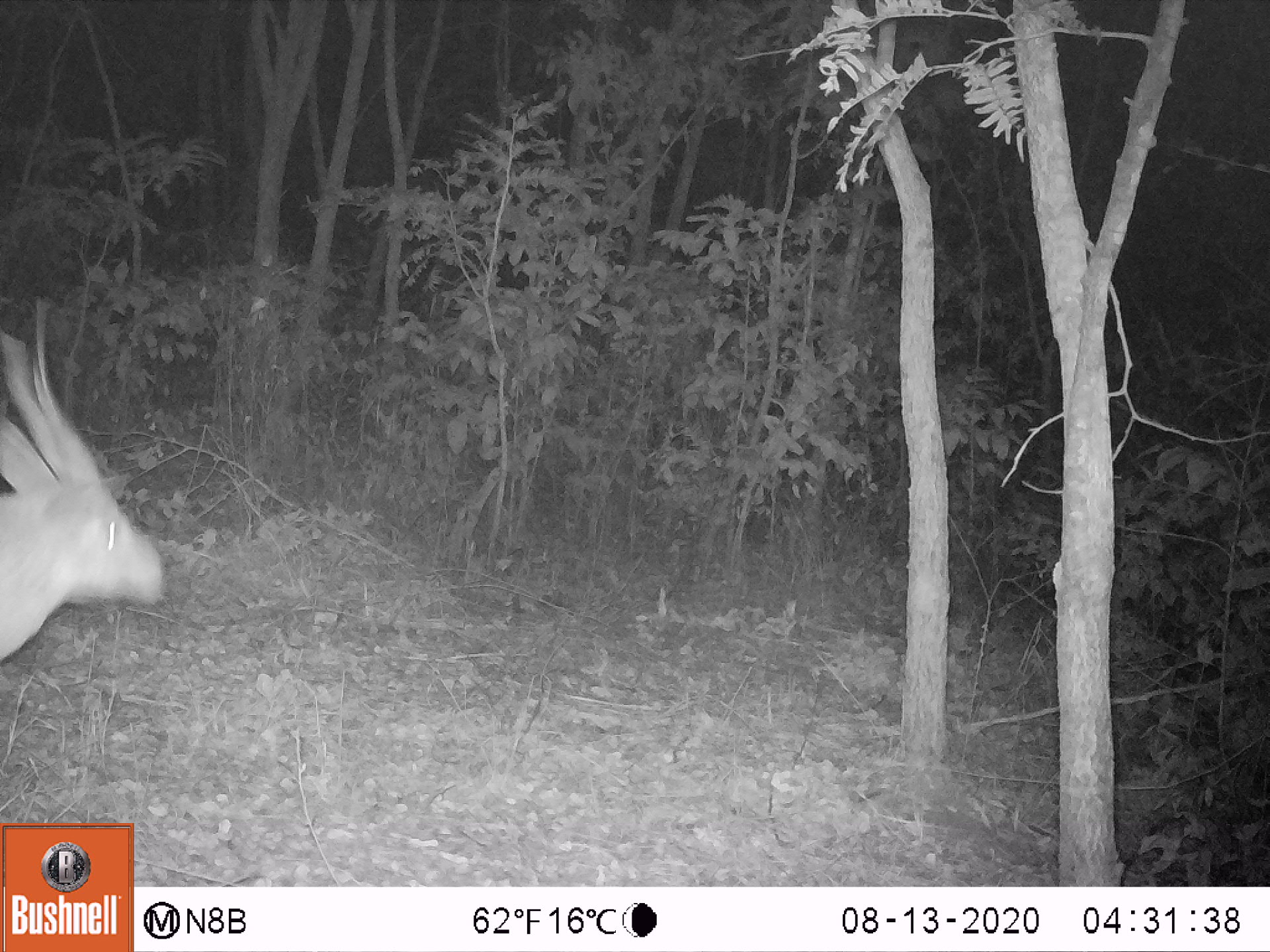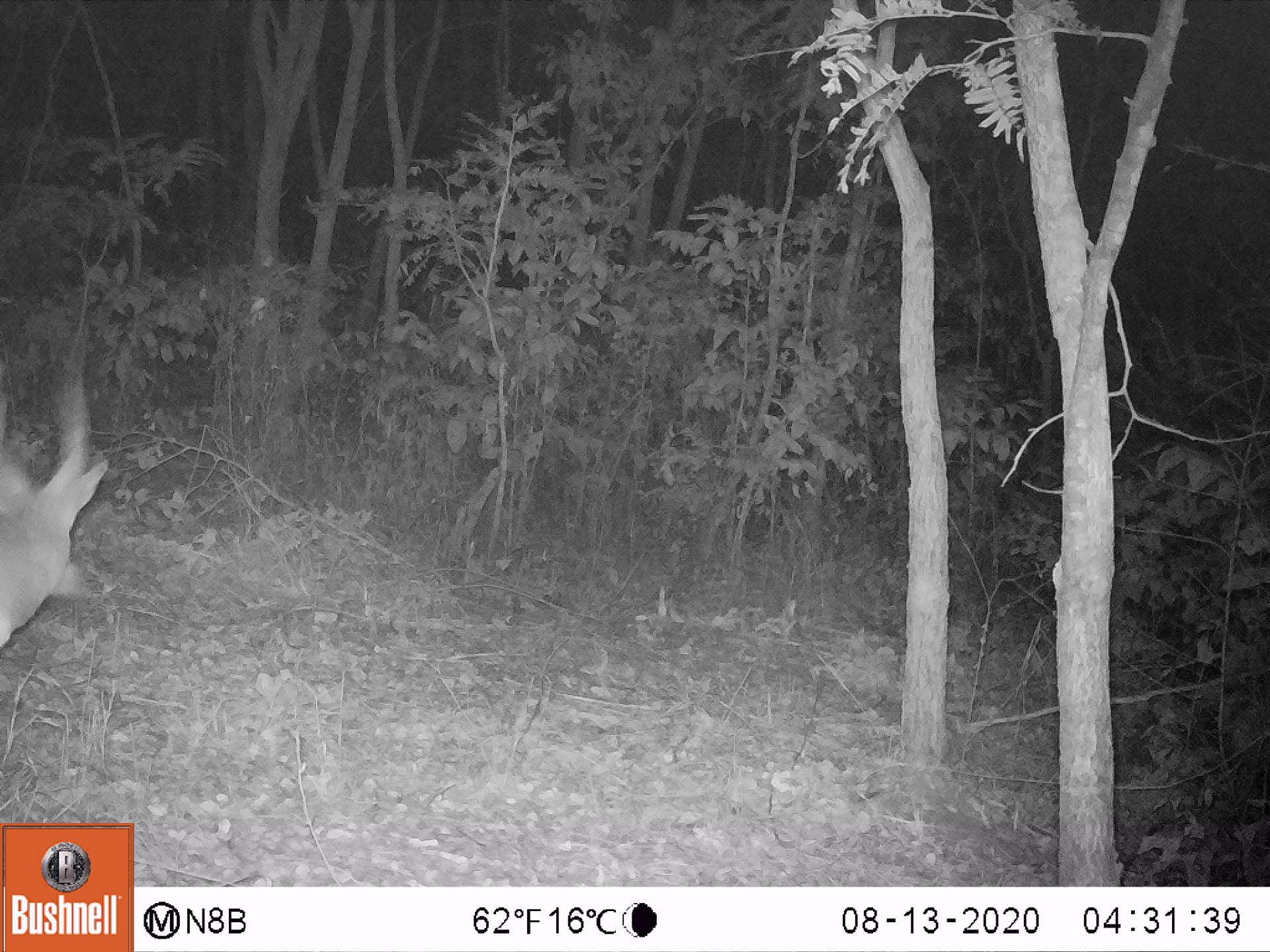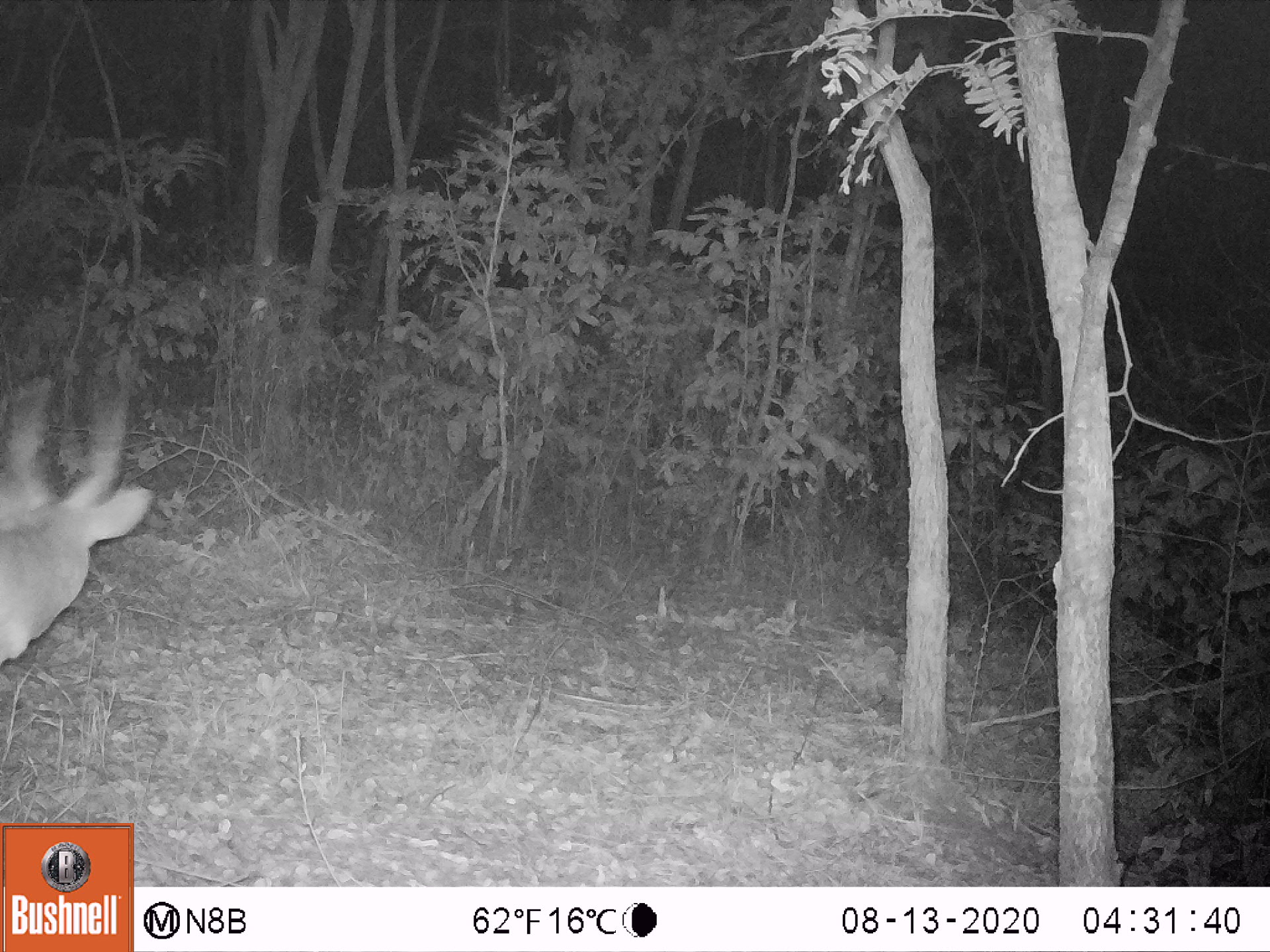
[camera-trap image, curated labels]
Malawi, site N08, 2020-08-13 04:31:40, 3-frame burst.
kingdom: Animalia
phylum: Chordata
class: Mammalia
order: Artiodactyla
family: Bovidae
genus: Tragelaphus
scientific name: Tragelaphus sylvaticus sylvaticus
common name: cape bushbuck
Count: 1.